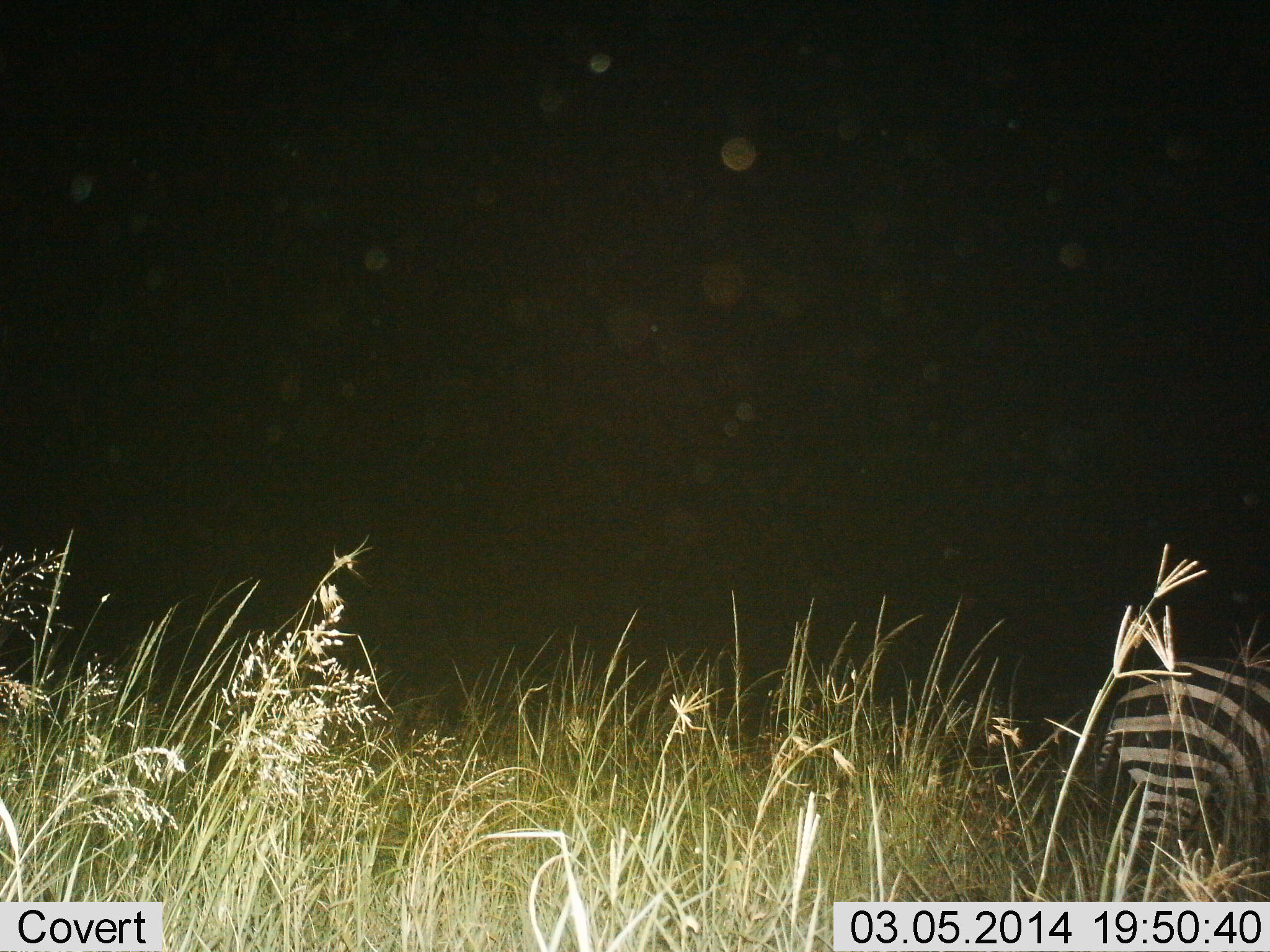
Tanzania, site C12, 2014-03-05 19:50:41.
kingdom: Animalia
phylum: Chordata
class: Mammalia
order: Perissodactyla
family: Equidae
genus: Equus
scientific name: Equus quagga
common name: plains zebra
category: zebra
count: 1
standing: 70%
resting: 0%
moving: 30%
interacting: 0%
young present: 0%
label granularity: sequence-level